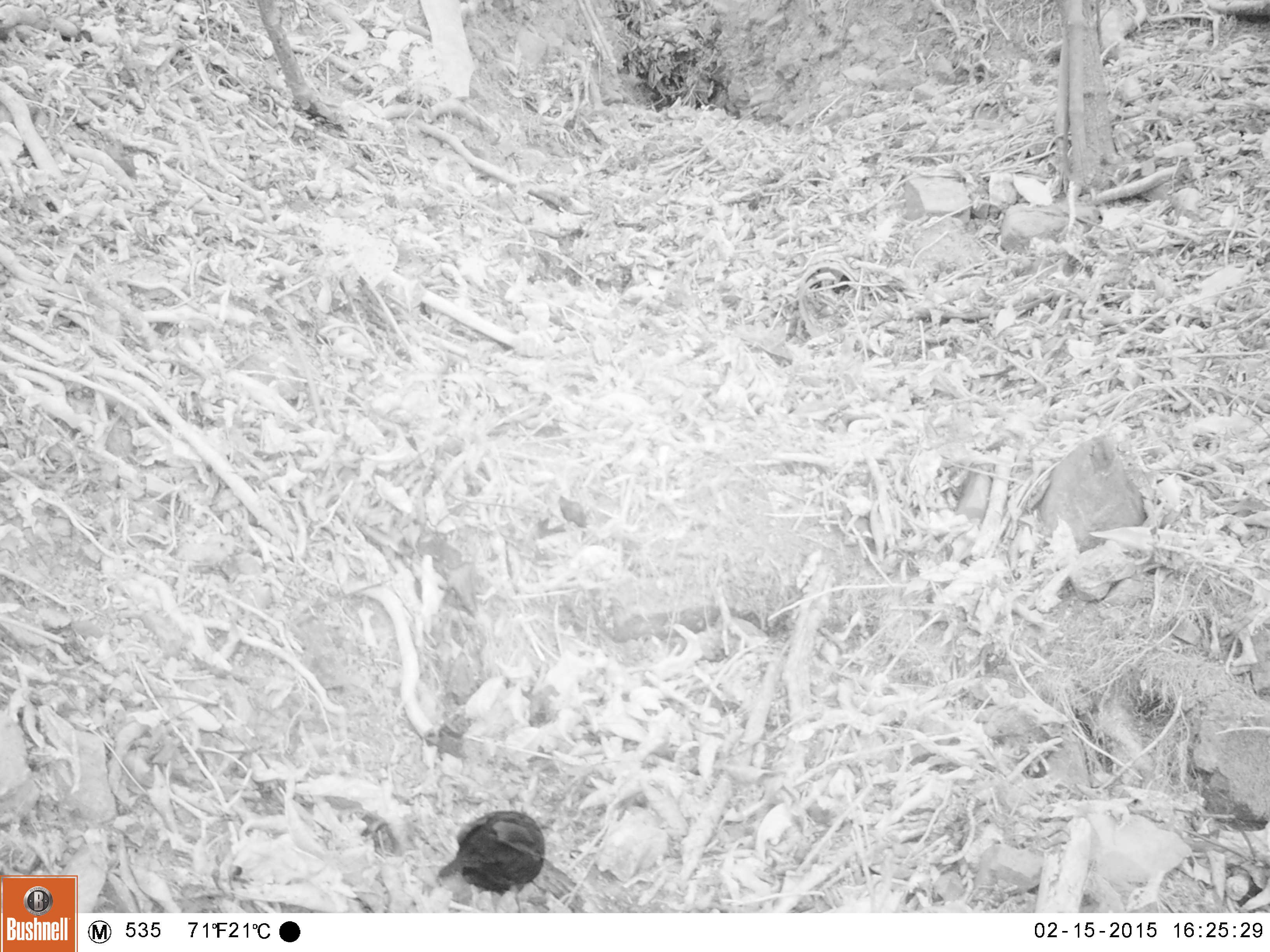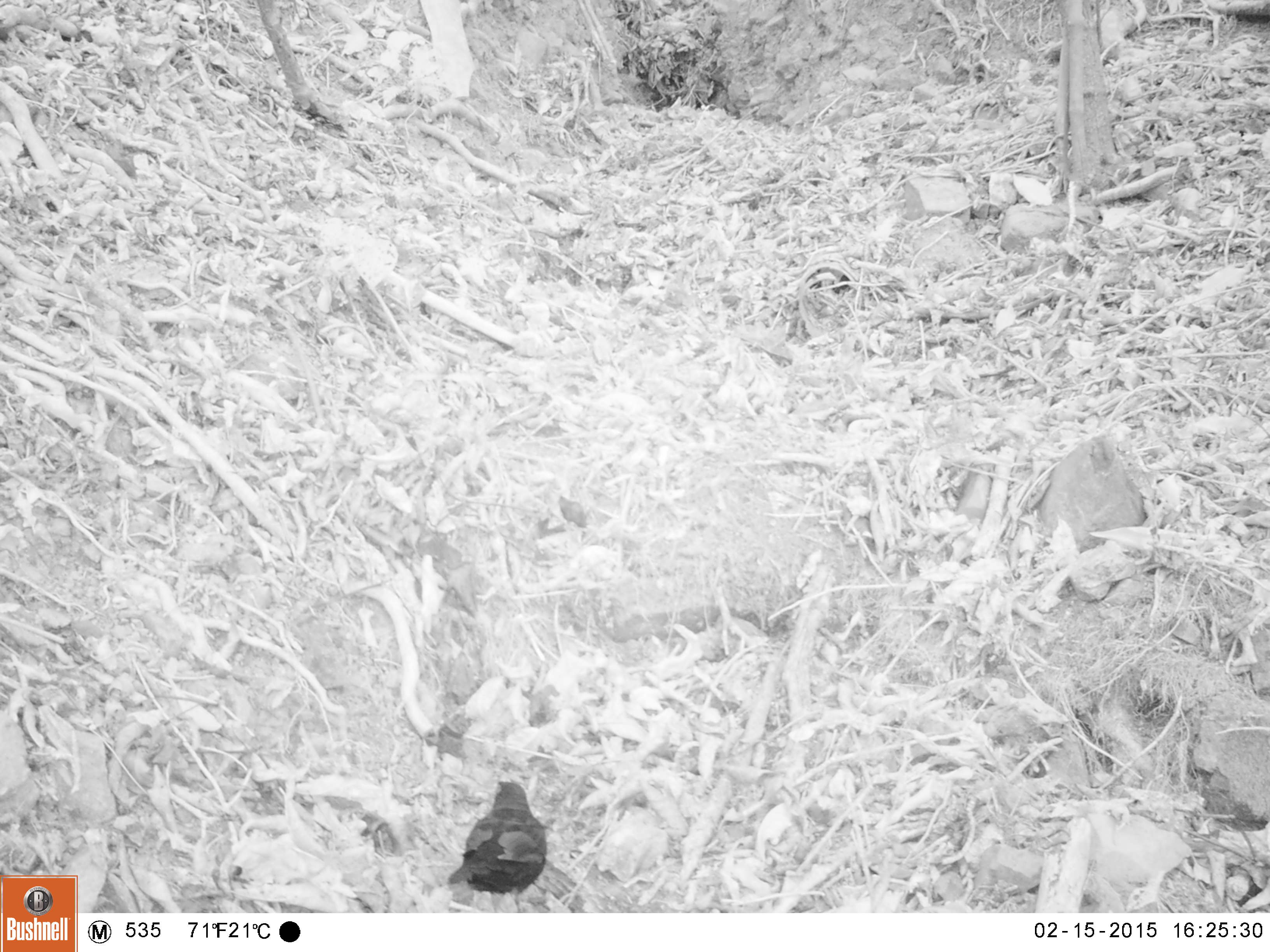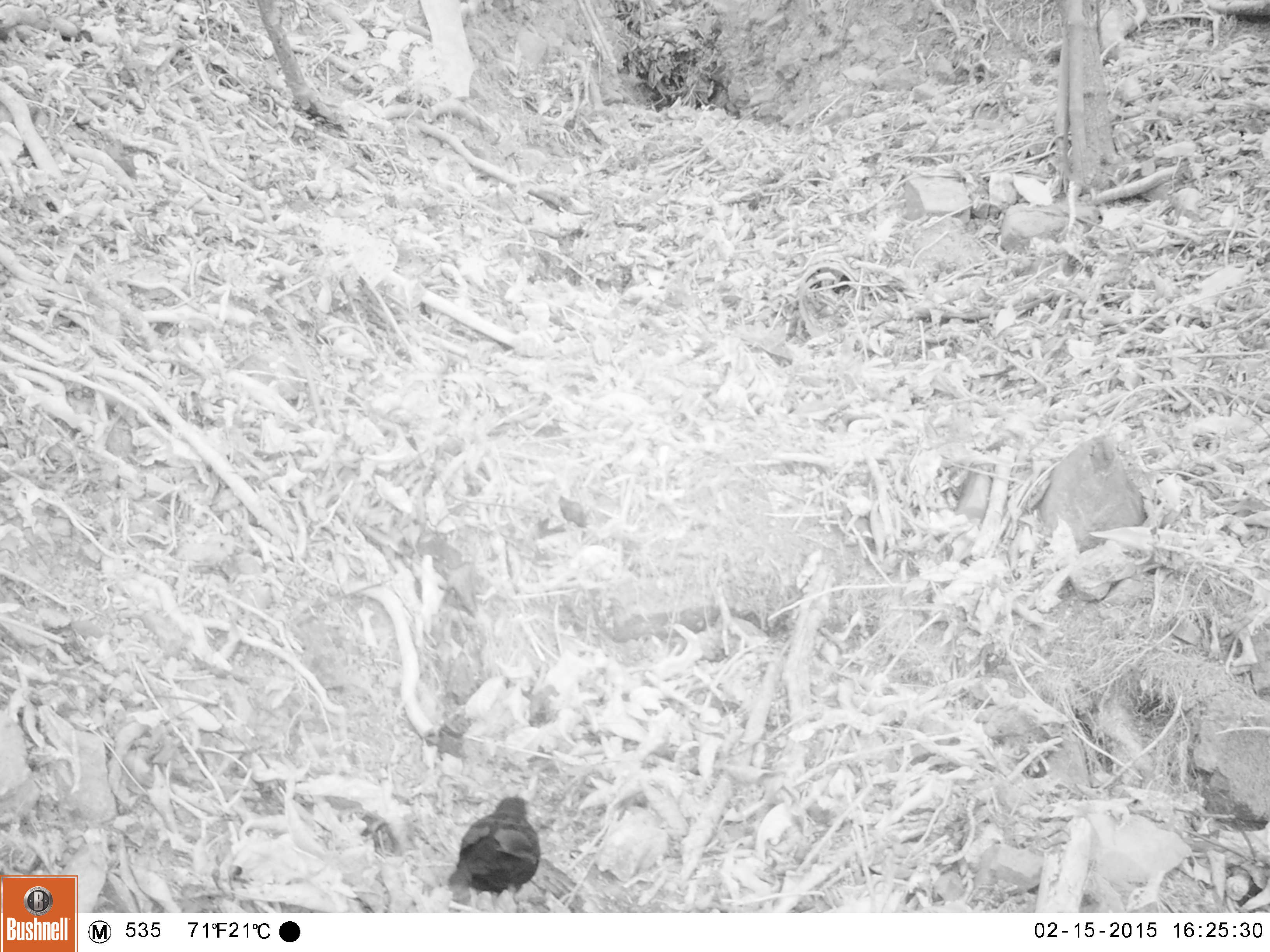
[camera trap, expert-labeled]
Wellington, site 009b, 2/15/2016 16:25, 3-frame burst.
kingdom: Animalia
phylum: Chordata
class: Aves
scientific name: Aves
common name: bird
Bird (Aves).